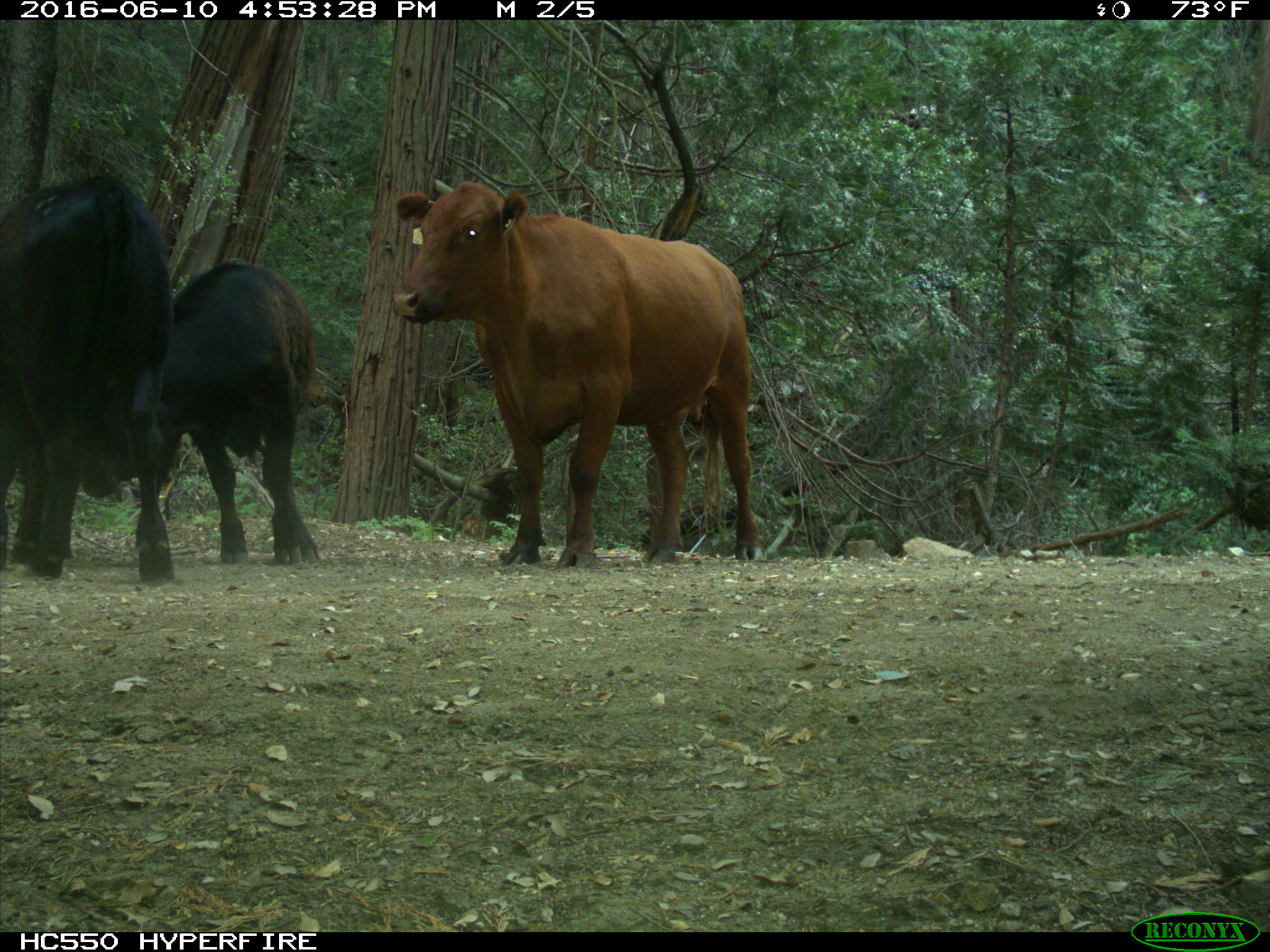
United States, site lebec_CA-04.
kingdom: Animalia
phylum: Chordata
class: Mammalia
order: Artiodactyla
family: Bovidae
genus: Bos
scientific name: Bos taurus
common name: domestic cow